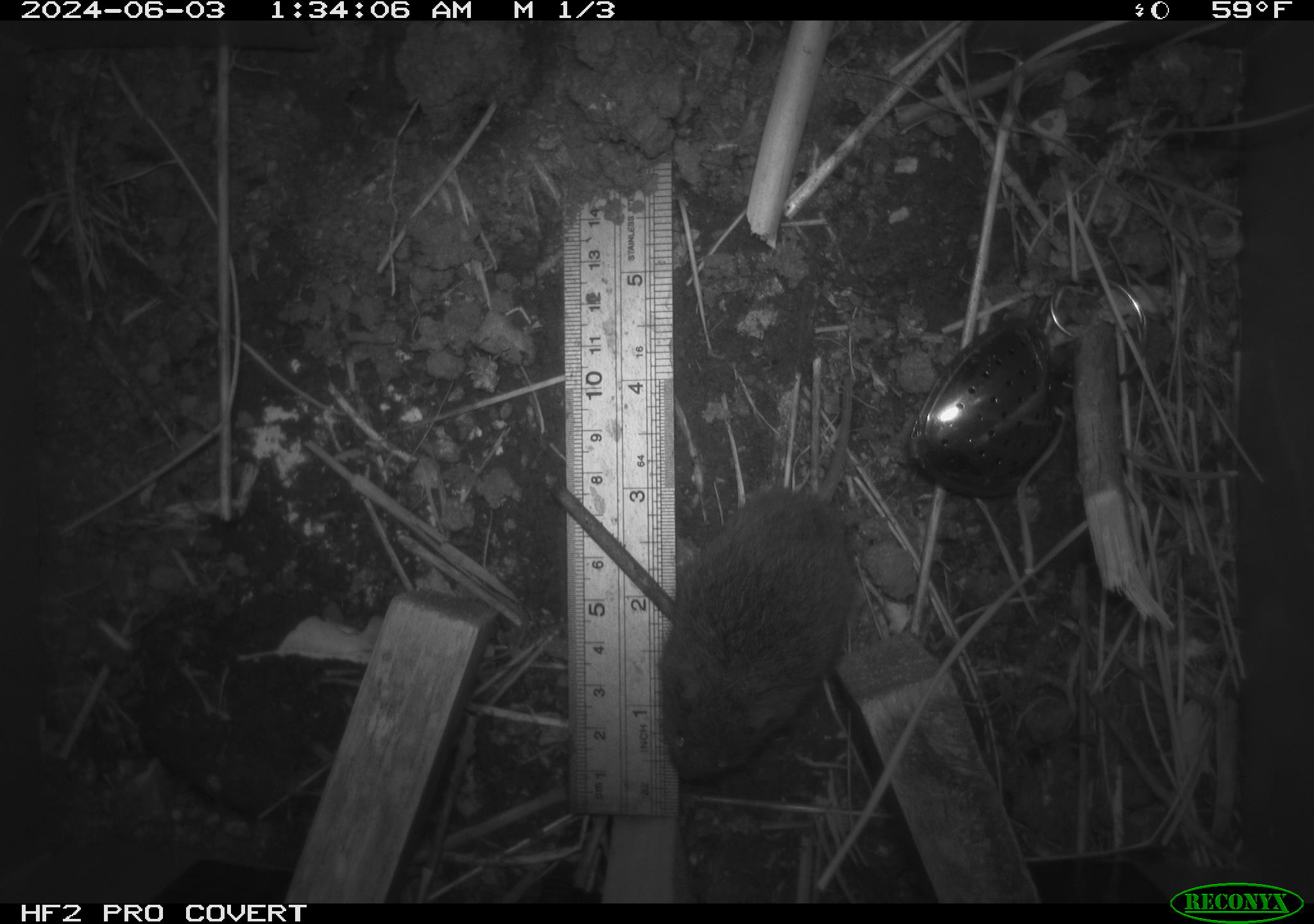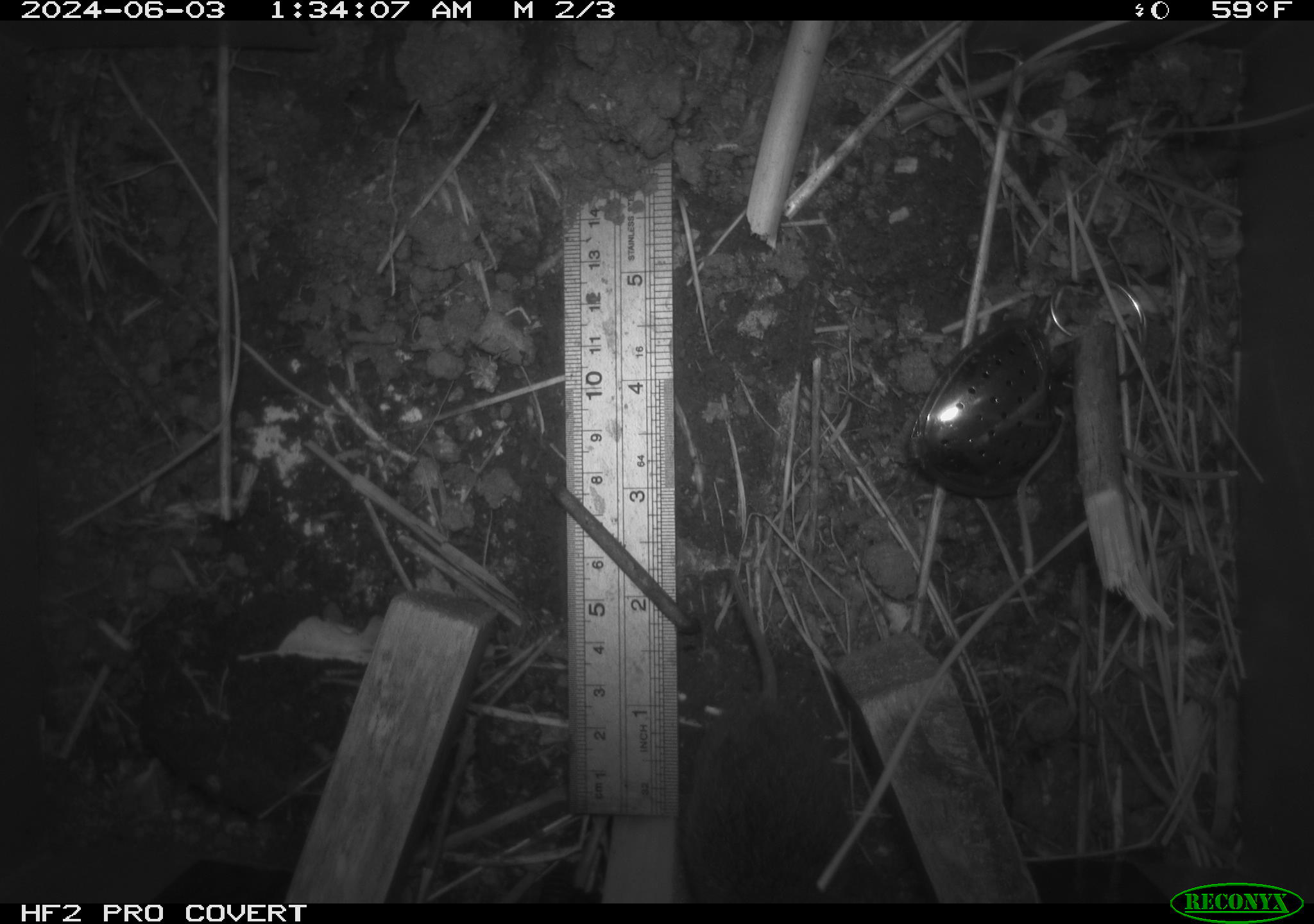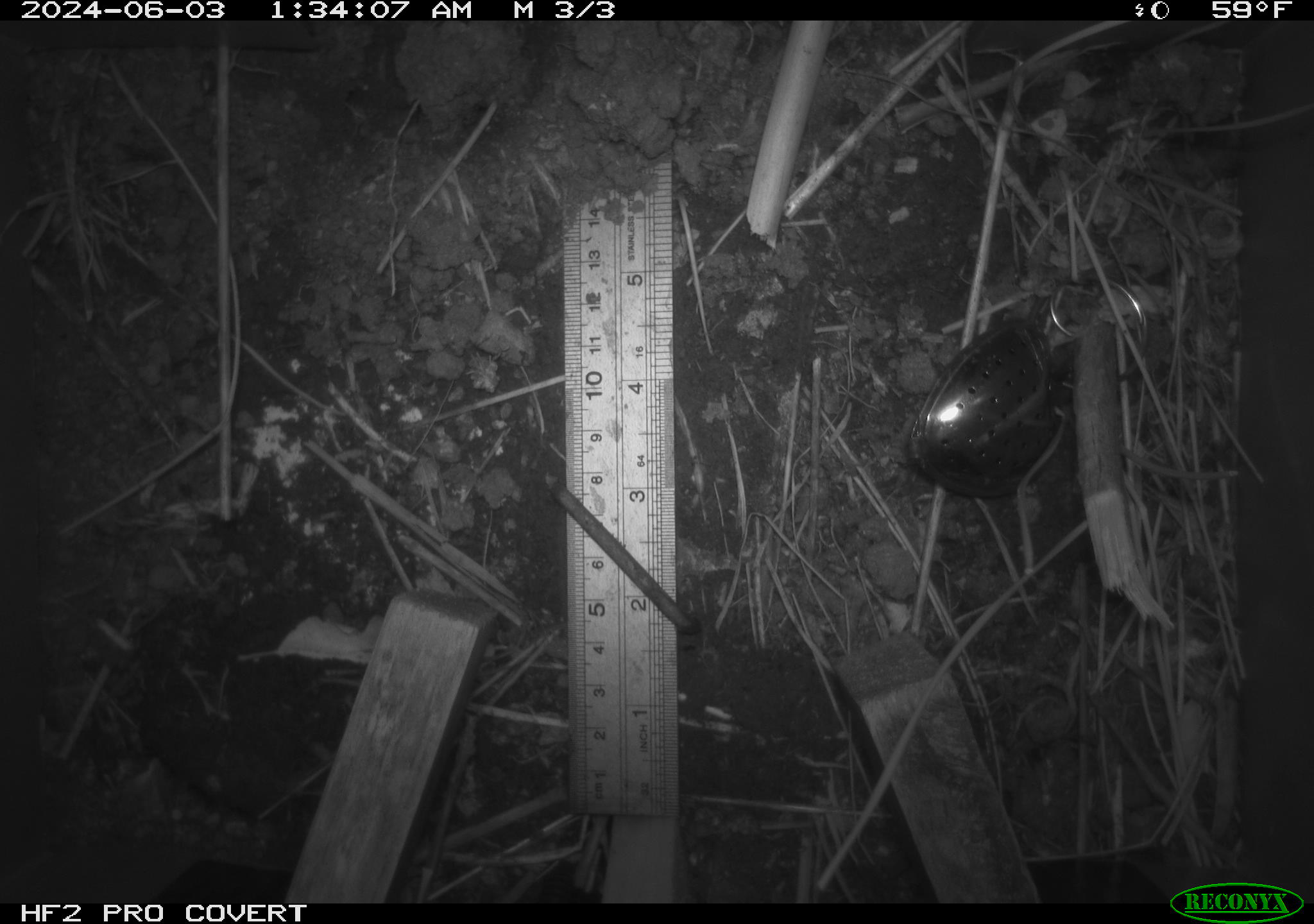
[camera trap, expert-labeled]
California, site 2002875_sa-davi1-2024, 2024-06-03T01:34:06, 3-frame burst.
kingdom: Animalia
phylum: Chordata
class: Mammalia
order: Rodentia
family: Cricetidae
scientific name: Arvicolinae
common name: voles, lemmings, and muskrats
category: arvicolinae subfamily